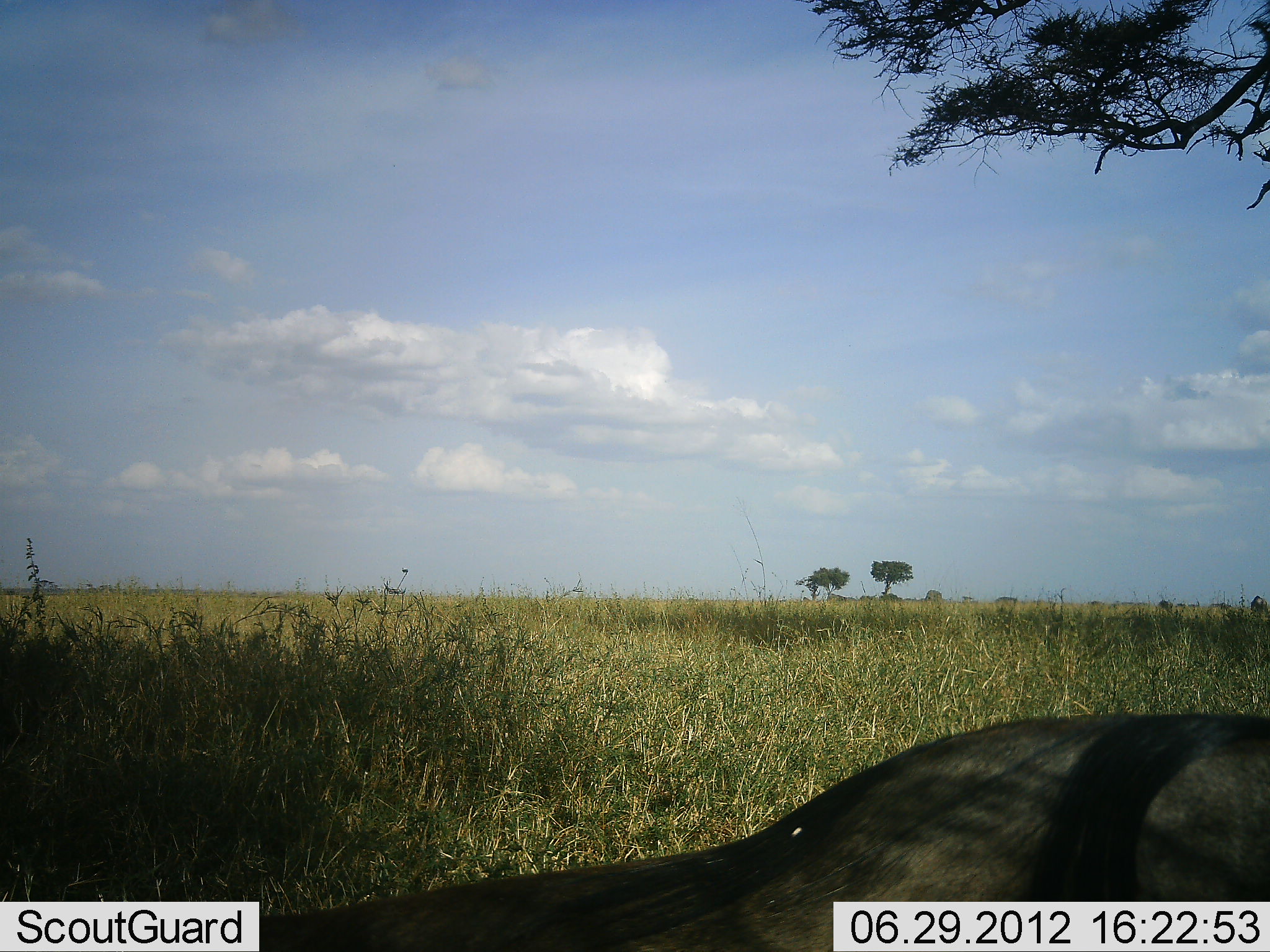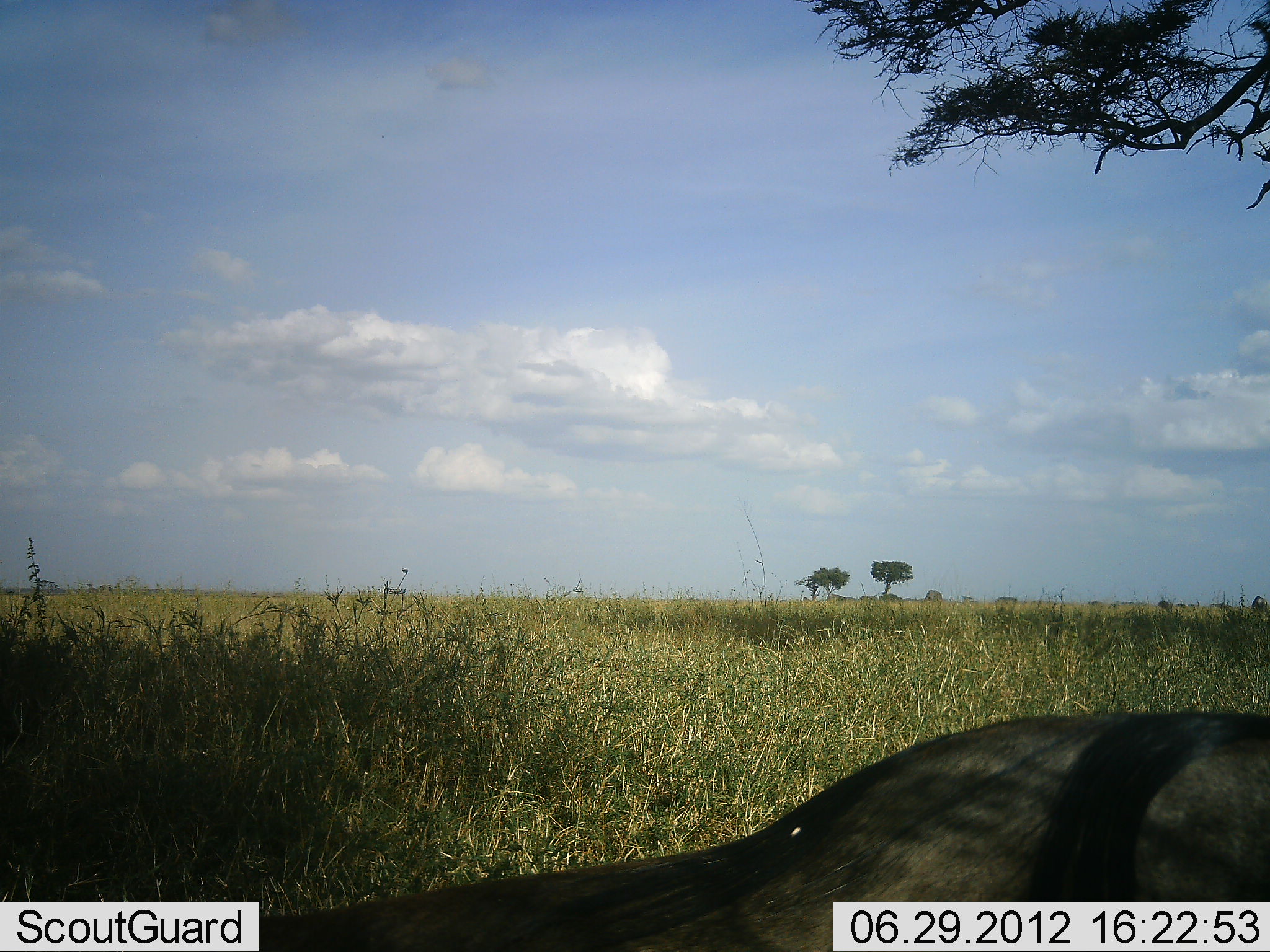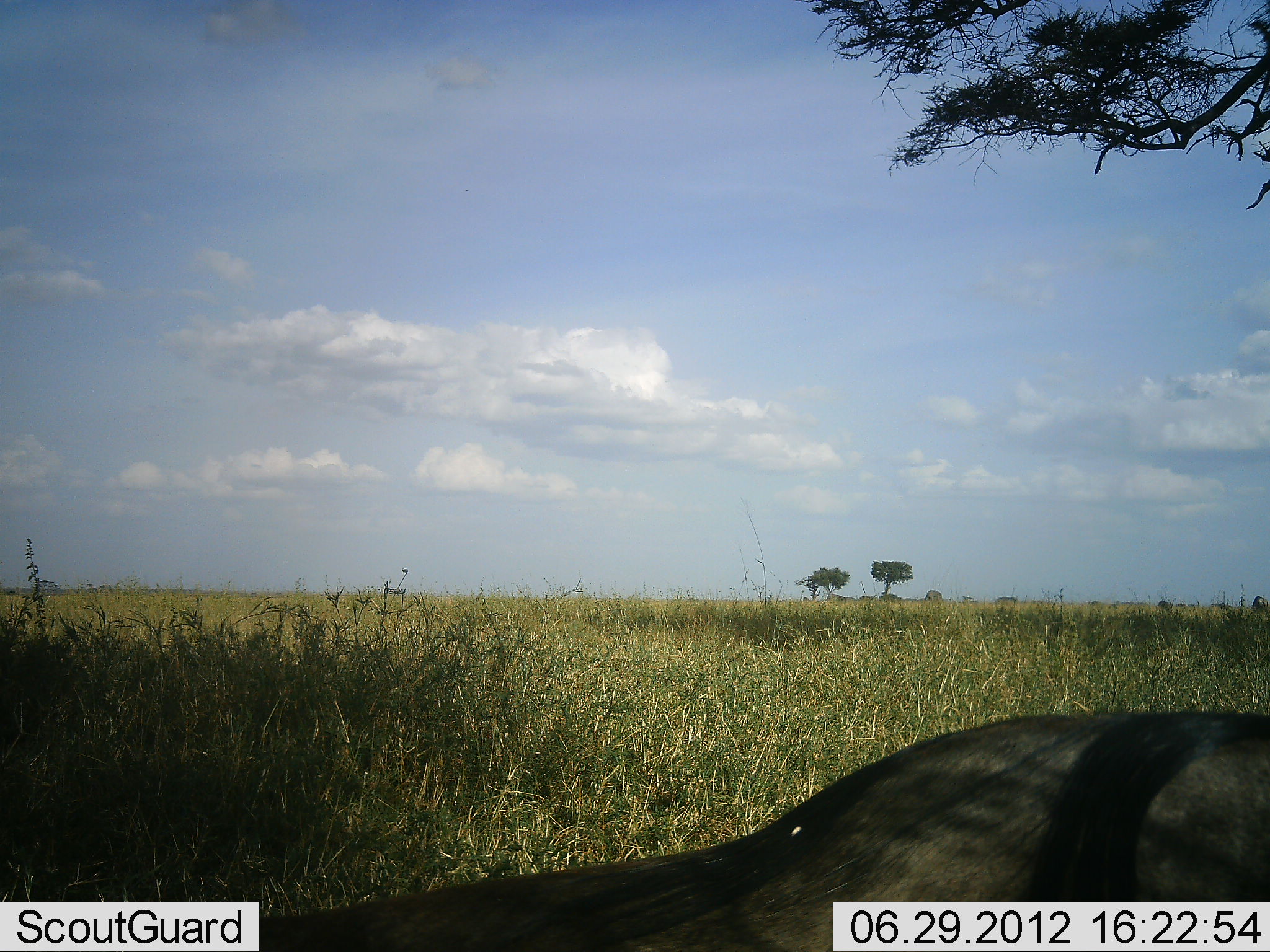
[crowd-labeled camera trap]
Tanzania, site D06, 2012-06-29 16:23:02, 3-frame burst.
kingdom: Animalia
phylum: Chordata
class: Mammalia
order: Artiodactyla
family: Bovidae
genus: Connochaetes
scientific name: Connochaetes taurinus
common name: blue wildebeest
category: wildebeest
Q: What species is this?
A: Wildebeest (blue wildebeest) (Connochaetes taurinus).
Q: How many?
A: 1.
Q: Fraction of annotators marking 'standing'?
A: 10%.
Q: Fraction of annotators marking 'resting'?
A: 90%.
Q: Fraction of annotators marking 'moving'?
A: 0%.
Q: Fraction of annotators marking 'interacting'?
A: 0%.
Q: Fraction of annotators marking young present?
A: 0%.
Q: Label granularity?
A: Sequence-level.